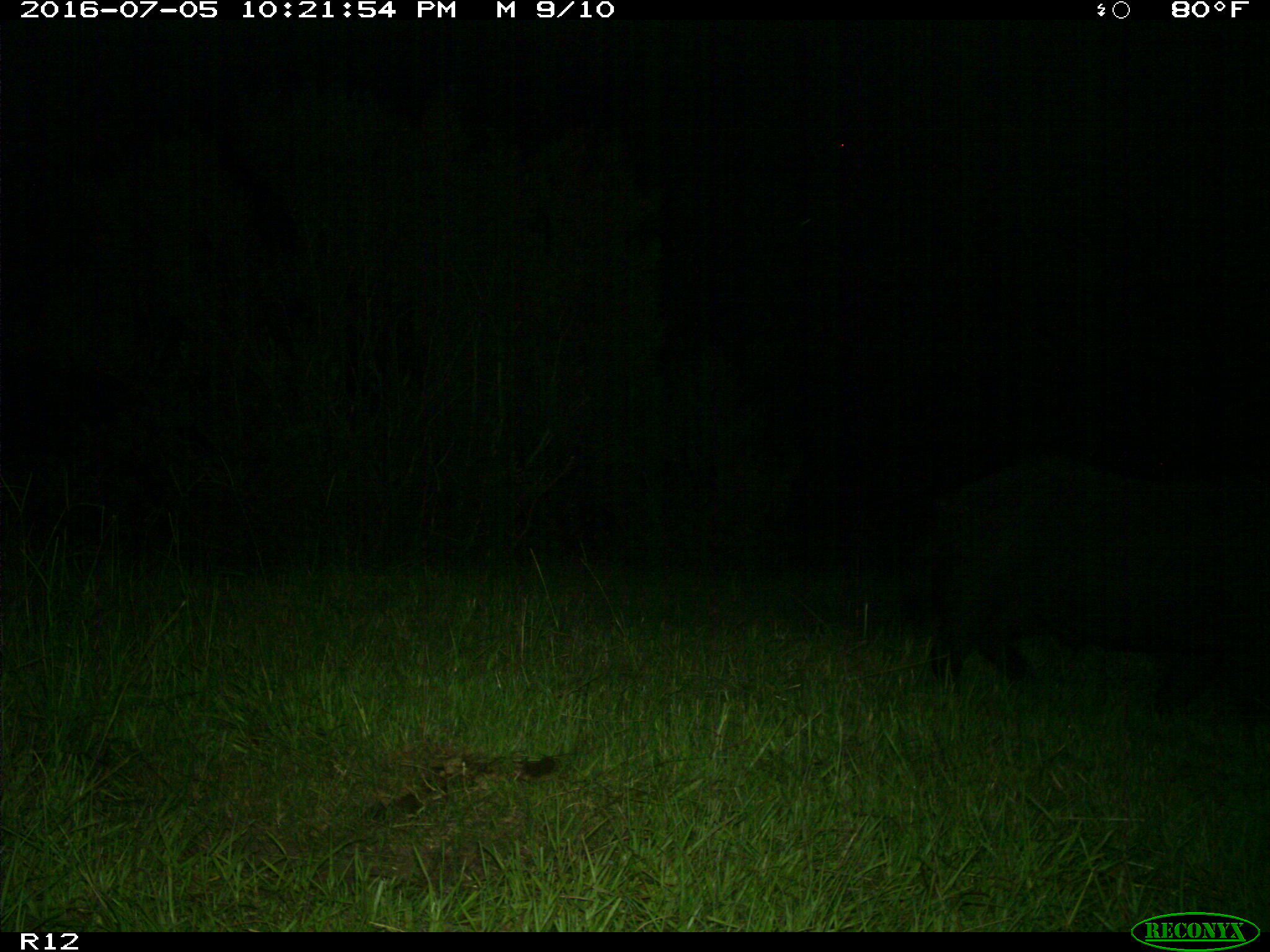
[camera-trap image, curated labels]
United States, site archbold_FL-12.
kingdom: Animalia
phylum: Chordata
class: Mammalia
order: Artiodactyla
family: Suidae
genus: Sus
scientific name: Sus scrofa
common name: wild boar